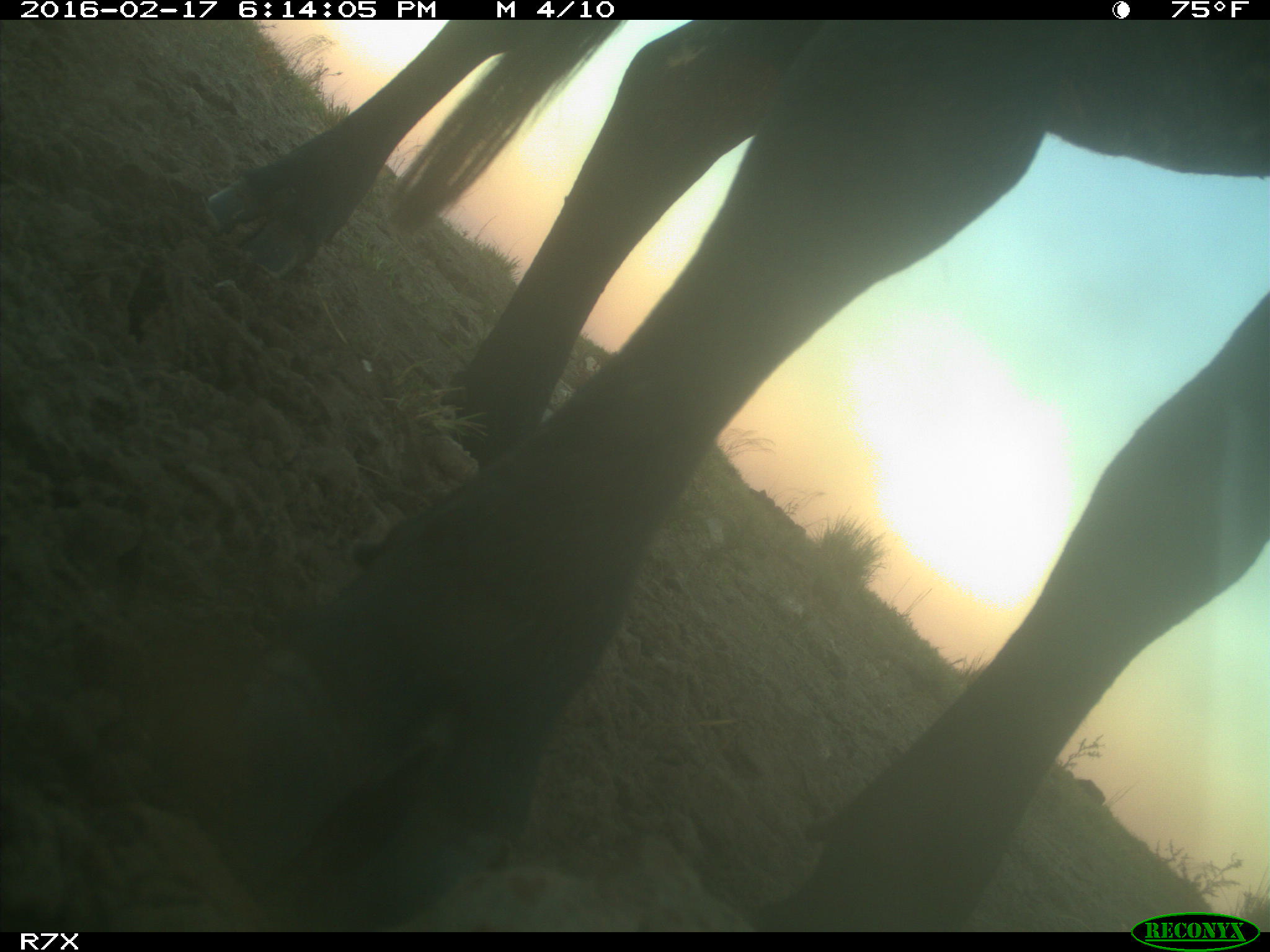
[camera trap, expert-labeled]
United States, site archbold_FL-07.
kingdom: Animalia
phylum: Chordata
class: Mammalia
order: Artiodactyla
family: Bovidae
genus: Bos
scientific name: Bos taurus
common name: domestic cow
Bos taurus (domestic cow).